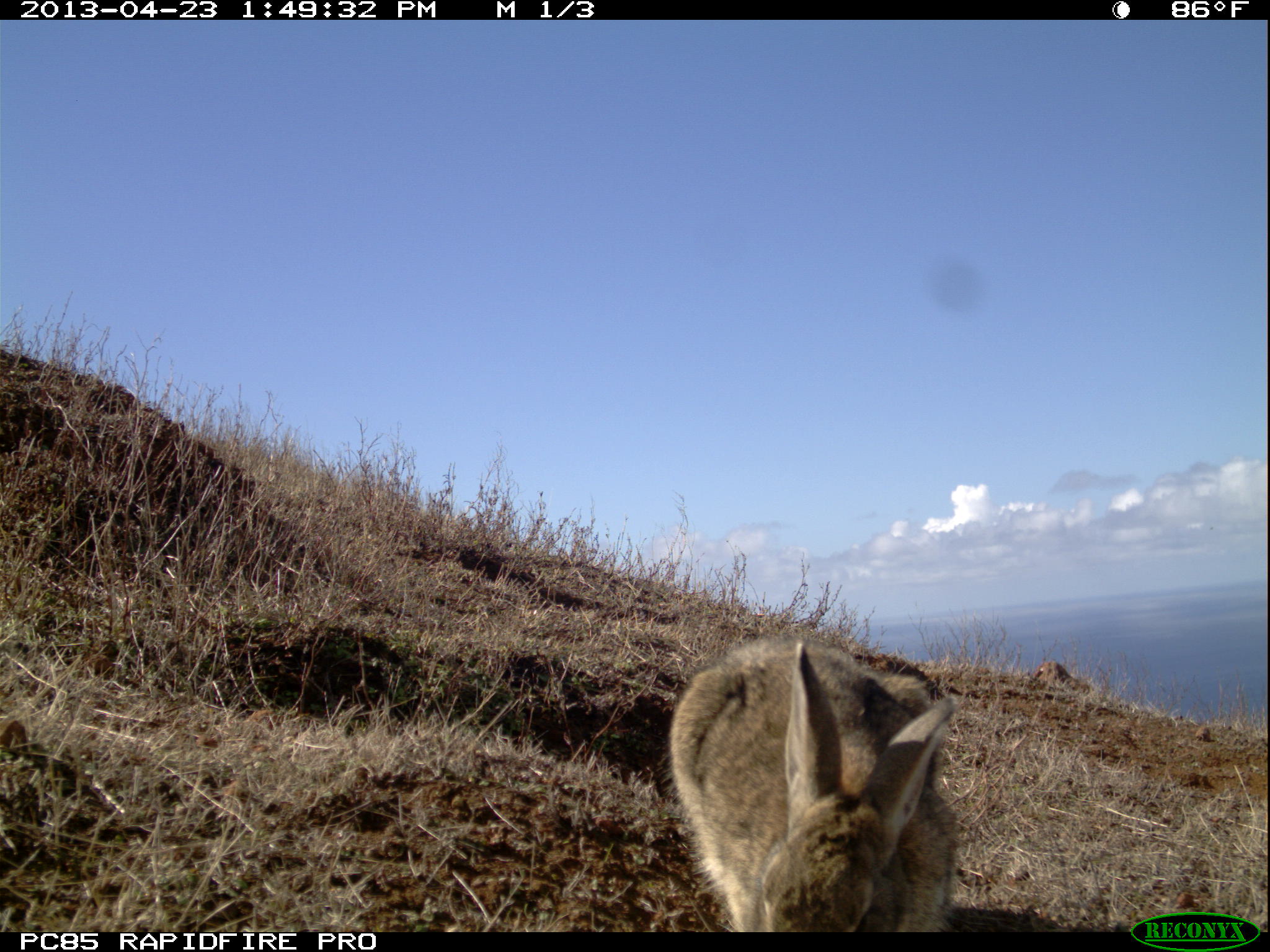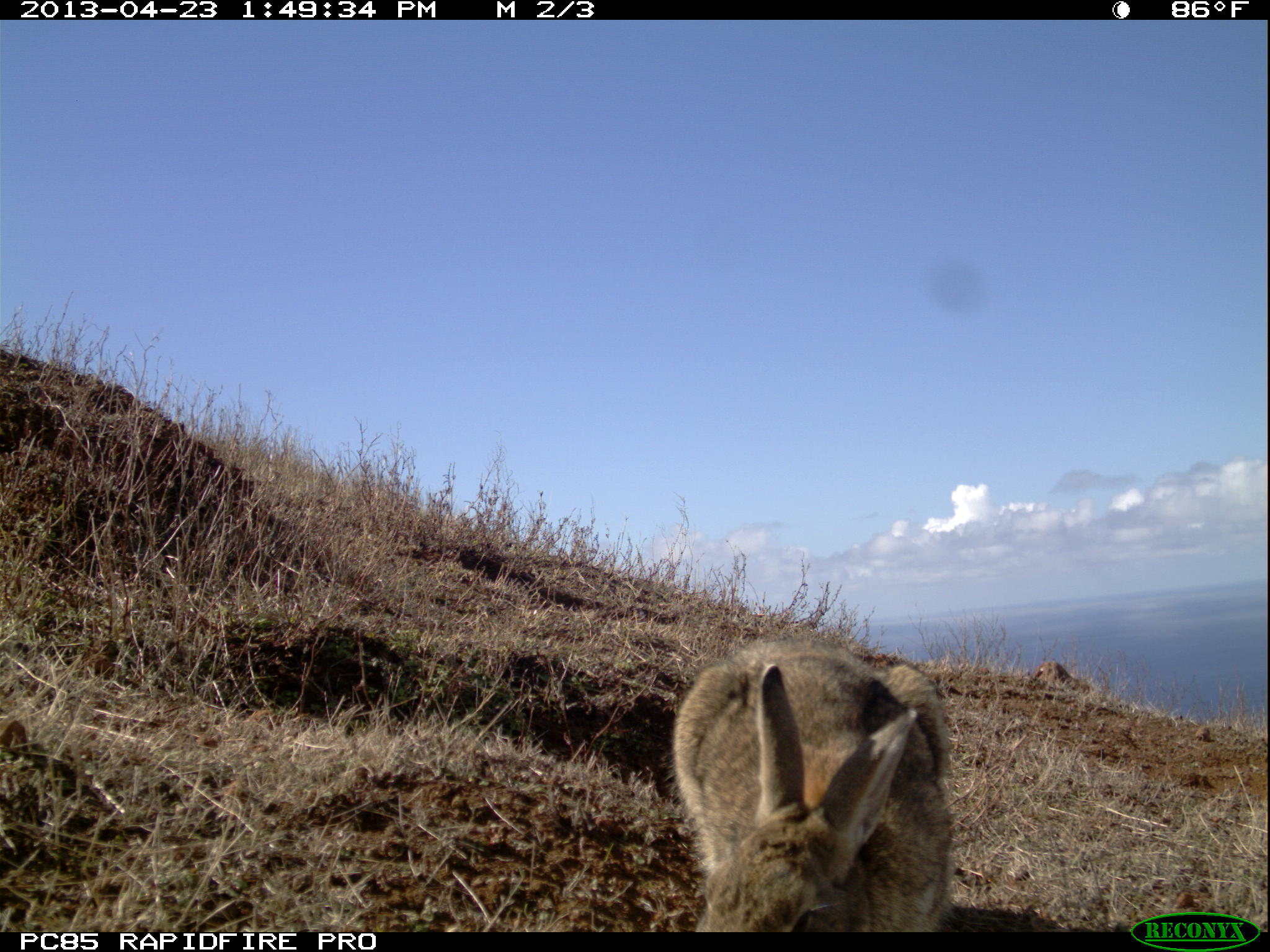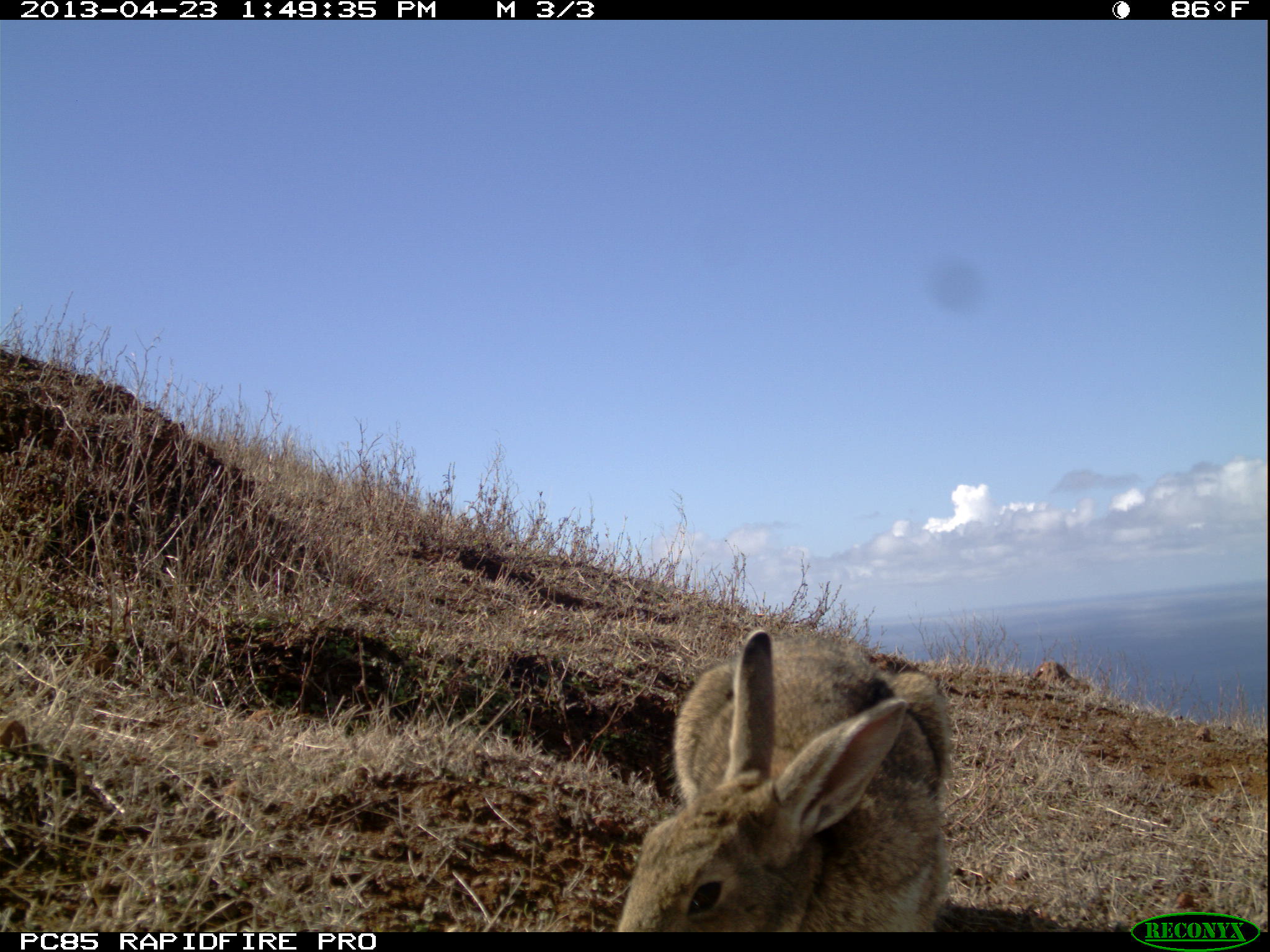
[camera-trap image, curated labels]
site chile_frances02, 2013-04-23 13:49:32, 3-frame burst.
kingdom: Animalia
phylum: Chordata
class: Mammalia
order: Lagomorpha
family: Leporidae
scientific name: Leporidae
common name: rabbits and hares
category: rabbit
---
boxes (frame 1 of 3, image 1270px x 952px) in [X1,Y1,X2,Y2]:
rabbit: [666,630,971,933]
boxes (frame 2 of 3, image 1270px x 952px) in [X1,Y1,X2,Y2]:
rabbit: [668,635,957,935]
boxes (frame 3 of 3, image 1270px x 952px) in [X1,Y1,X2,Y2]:
rabbit: [611,626,953,932]